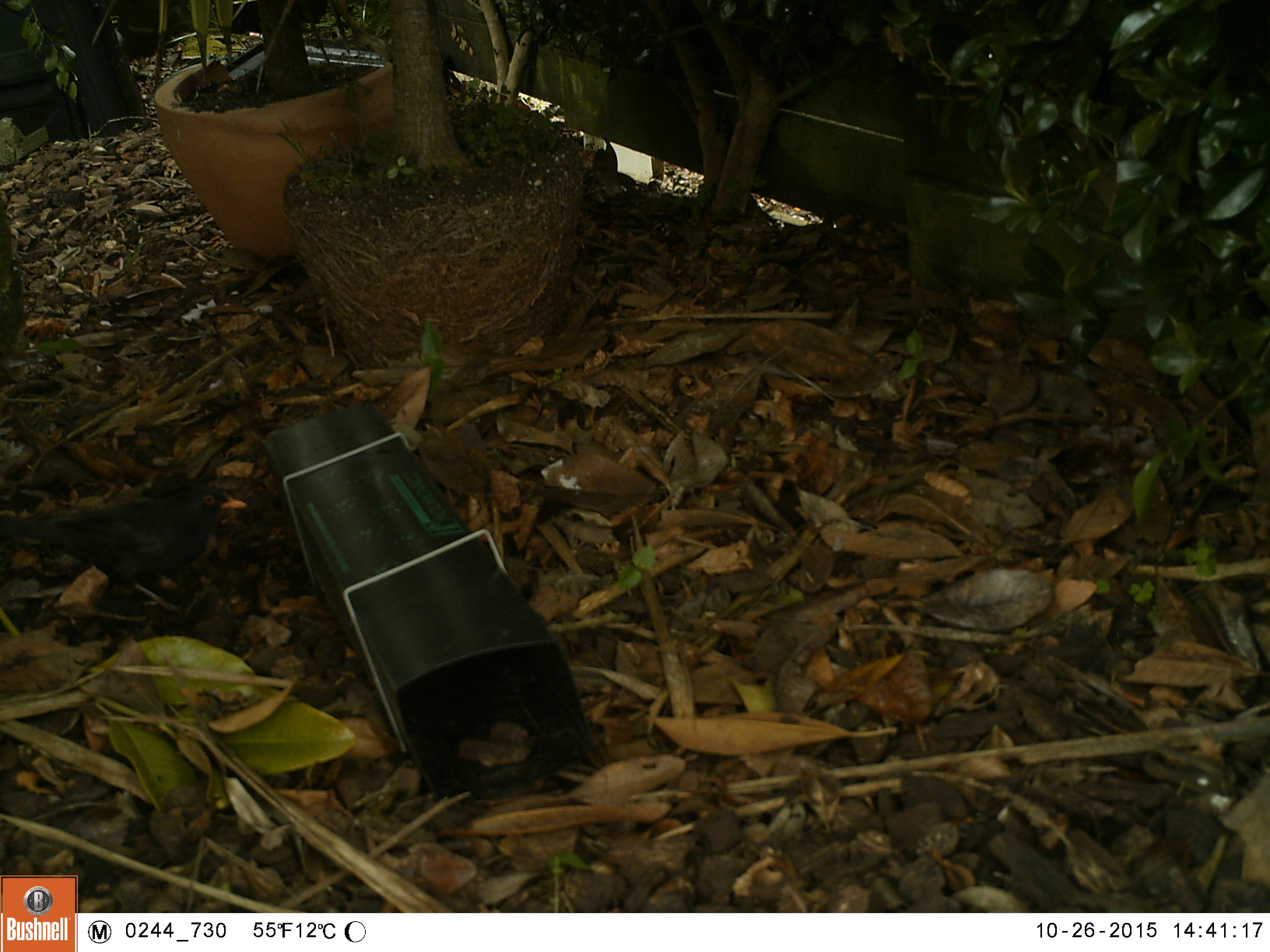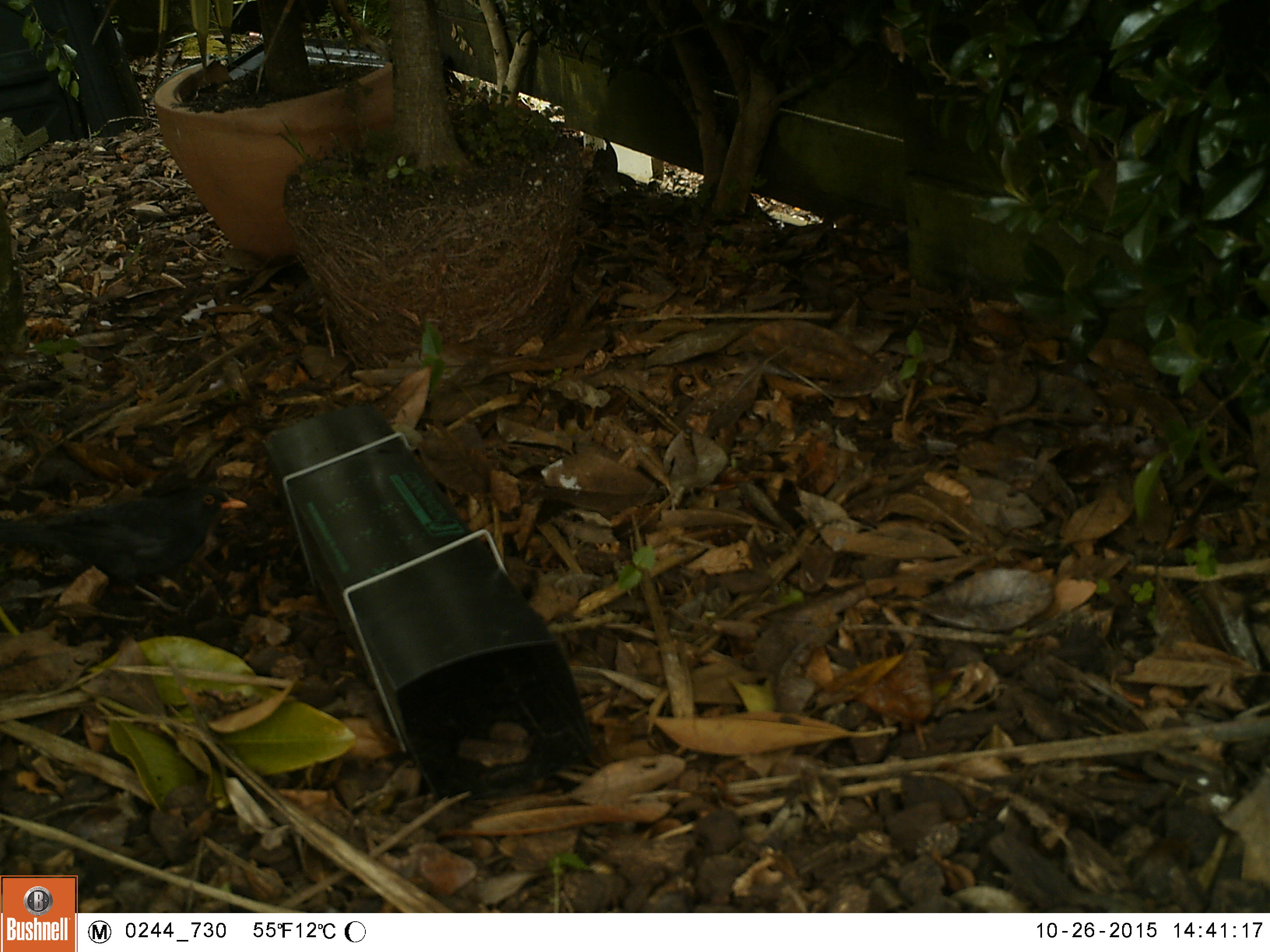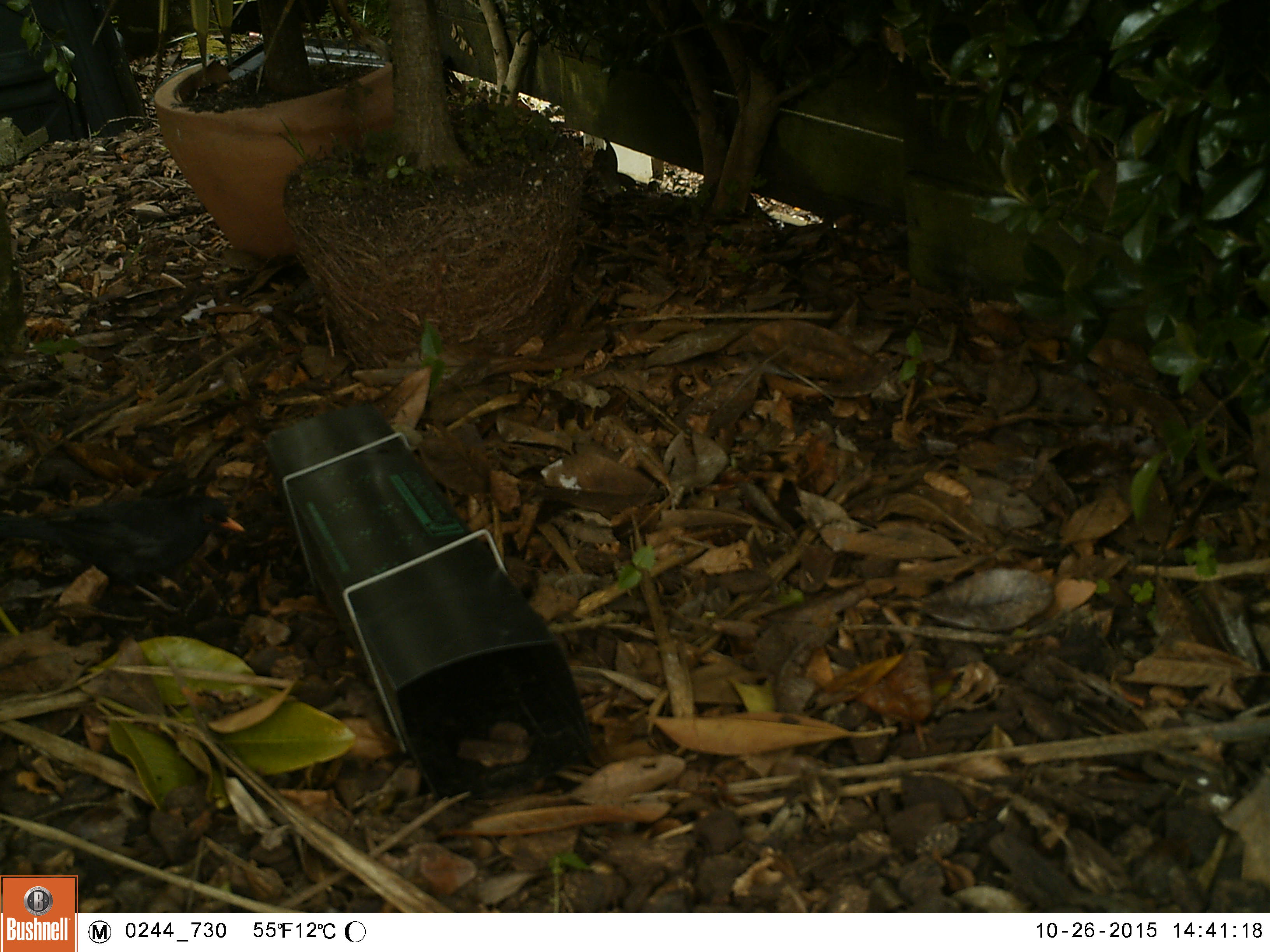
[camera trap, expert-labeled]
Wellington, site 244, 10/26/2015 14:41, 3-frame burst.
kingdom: Animalia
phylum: Chordata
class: Aves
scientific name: Aves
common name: bird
Bird (Aves).